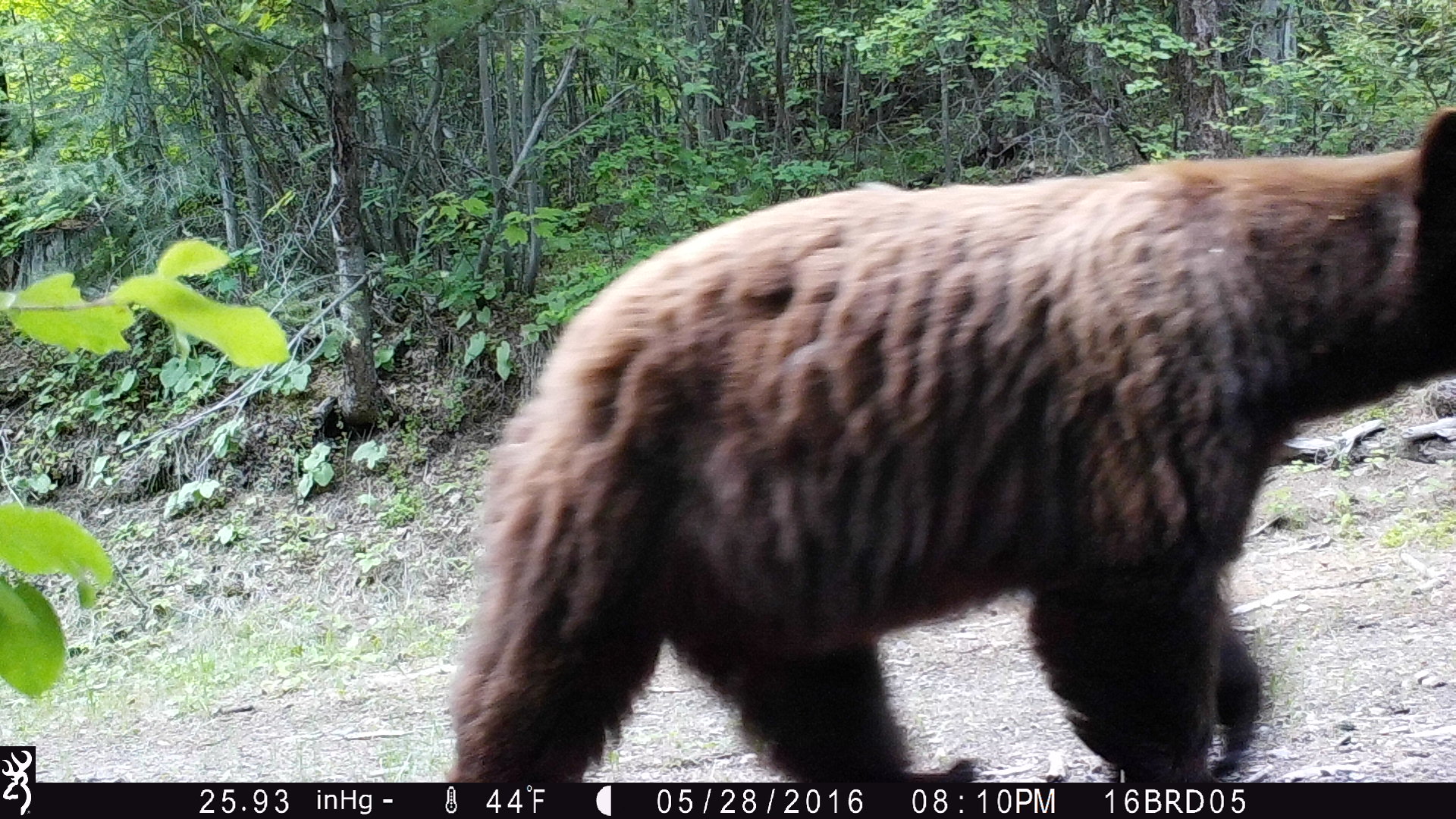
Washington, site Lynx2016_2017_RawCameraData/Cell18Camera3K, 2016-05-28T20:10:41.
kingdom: Animalia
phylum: Chordata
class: Mammalia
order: Carnivora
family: Ursidae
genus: Ursus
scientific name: Ursus americanus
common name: american black bear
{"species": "Ursus americanus (american black bear)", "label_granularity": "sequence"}